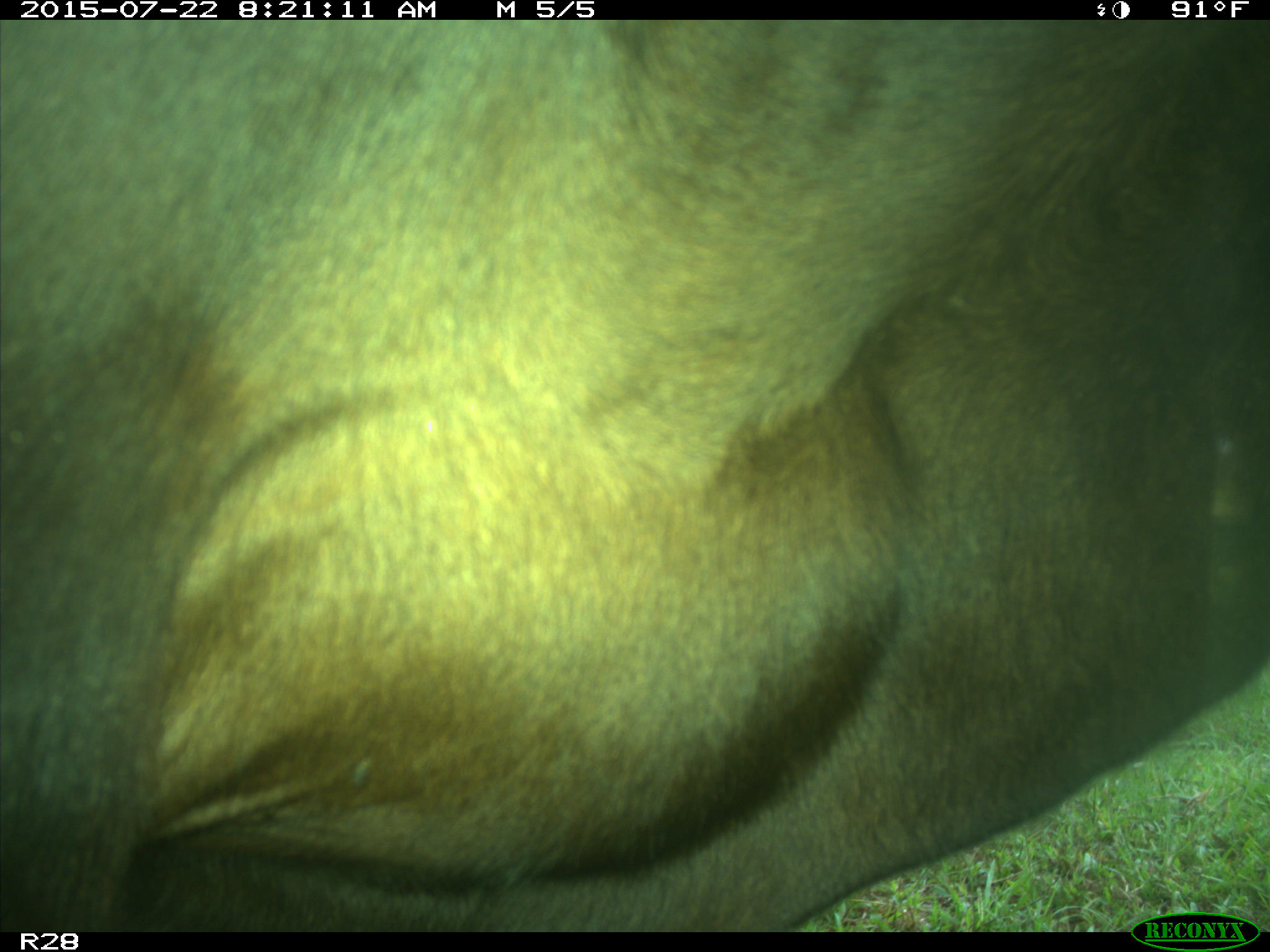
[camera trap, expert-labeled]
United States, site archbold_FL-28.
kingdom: Animalia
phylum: Chordata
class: Mammalia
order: Artiodactyla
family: Bovidae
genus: Bos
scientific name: Bos taurus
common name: domestic cow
Bos taurus (domestic cow).